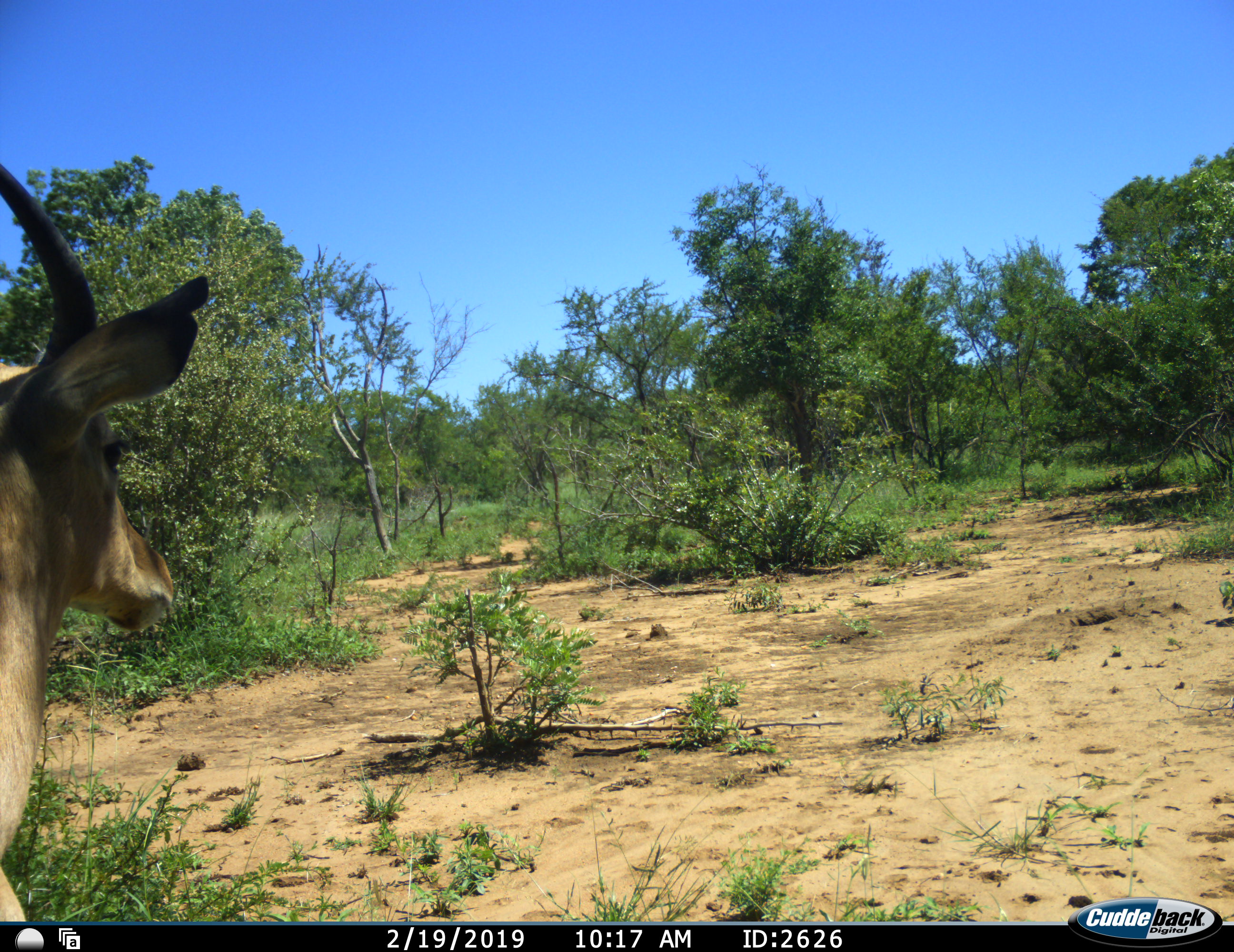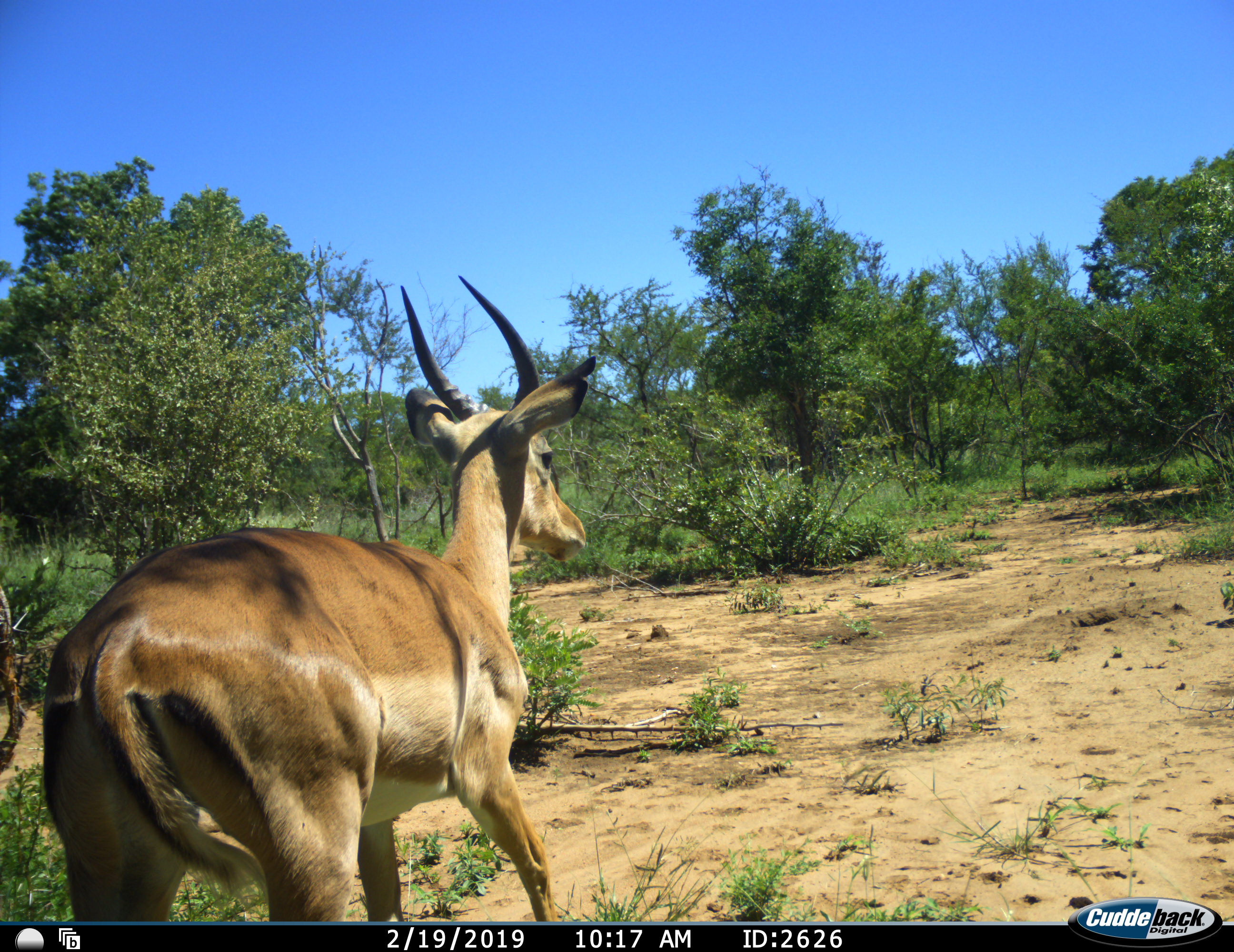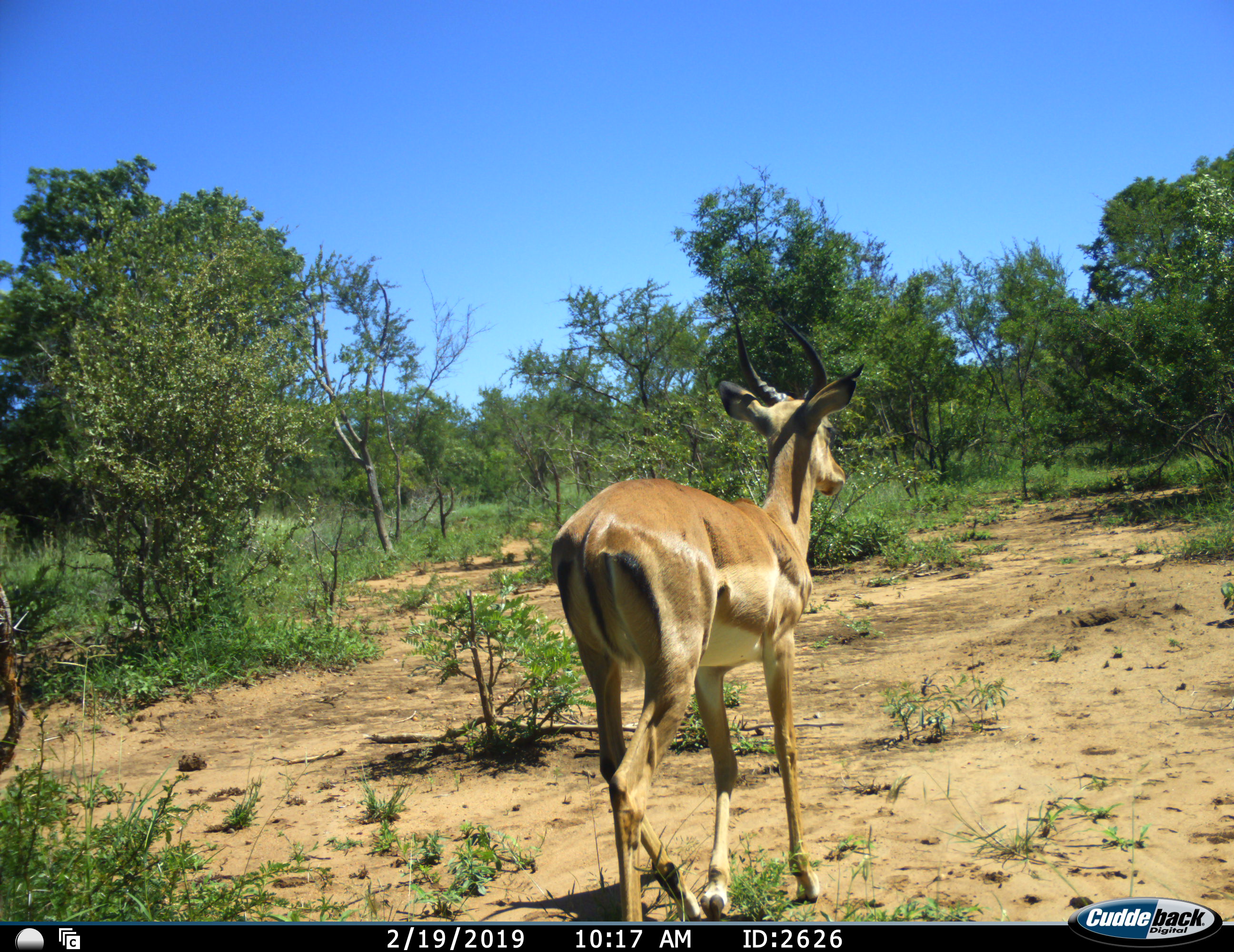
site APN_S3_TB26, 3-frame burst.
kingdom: Animalia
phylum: Chordata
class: Mammalia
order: Artiodactyla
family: Bovidae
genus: Aepyceros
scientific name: Aepyceros melampus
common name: impala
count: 1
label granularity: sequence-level